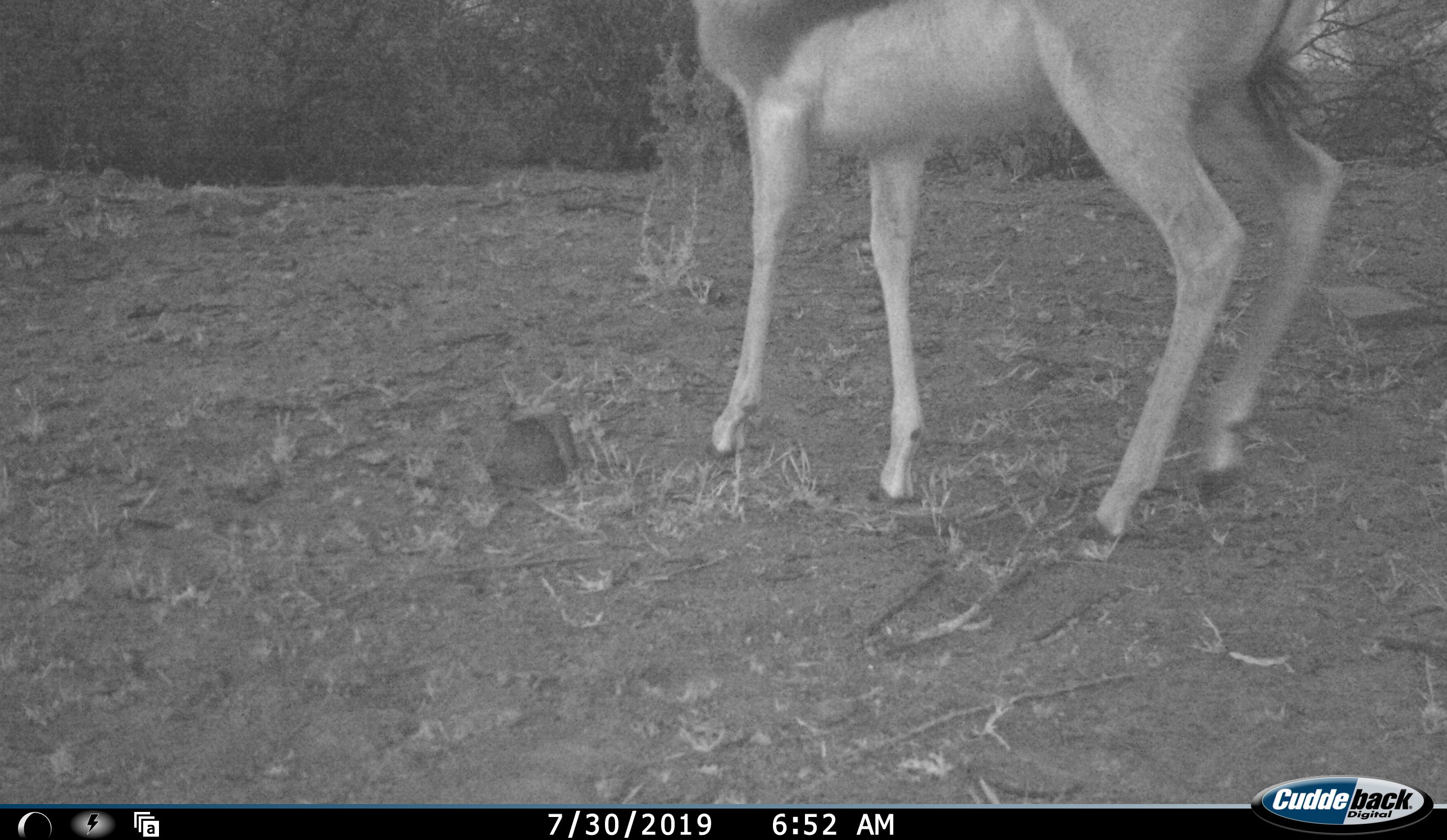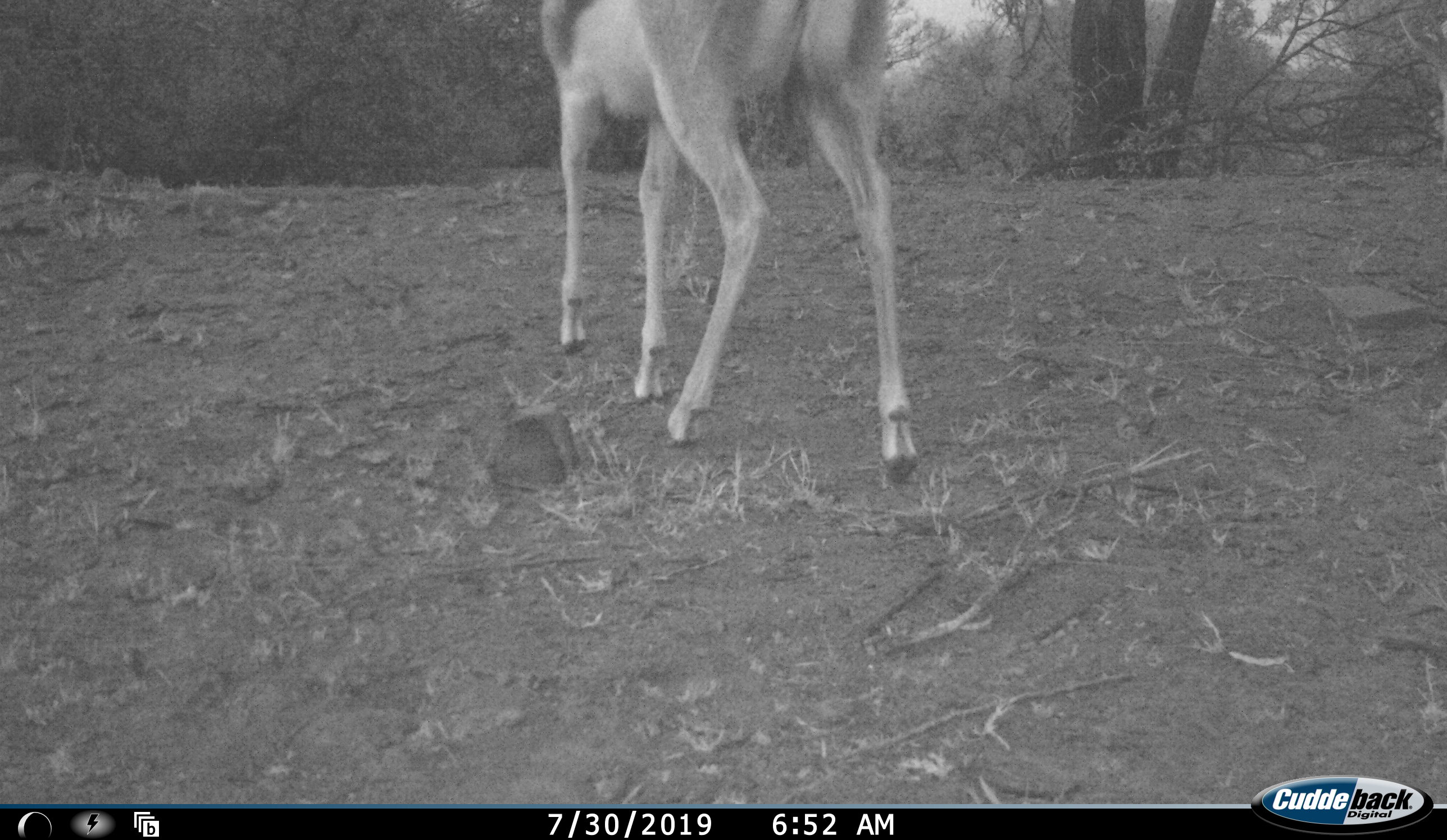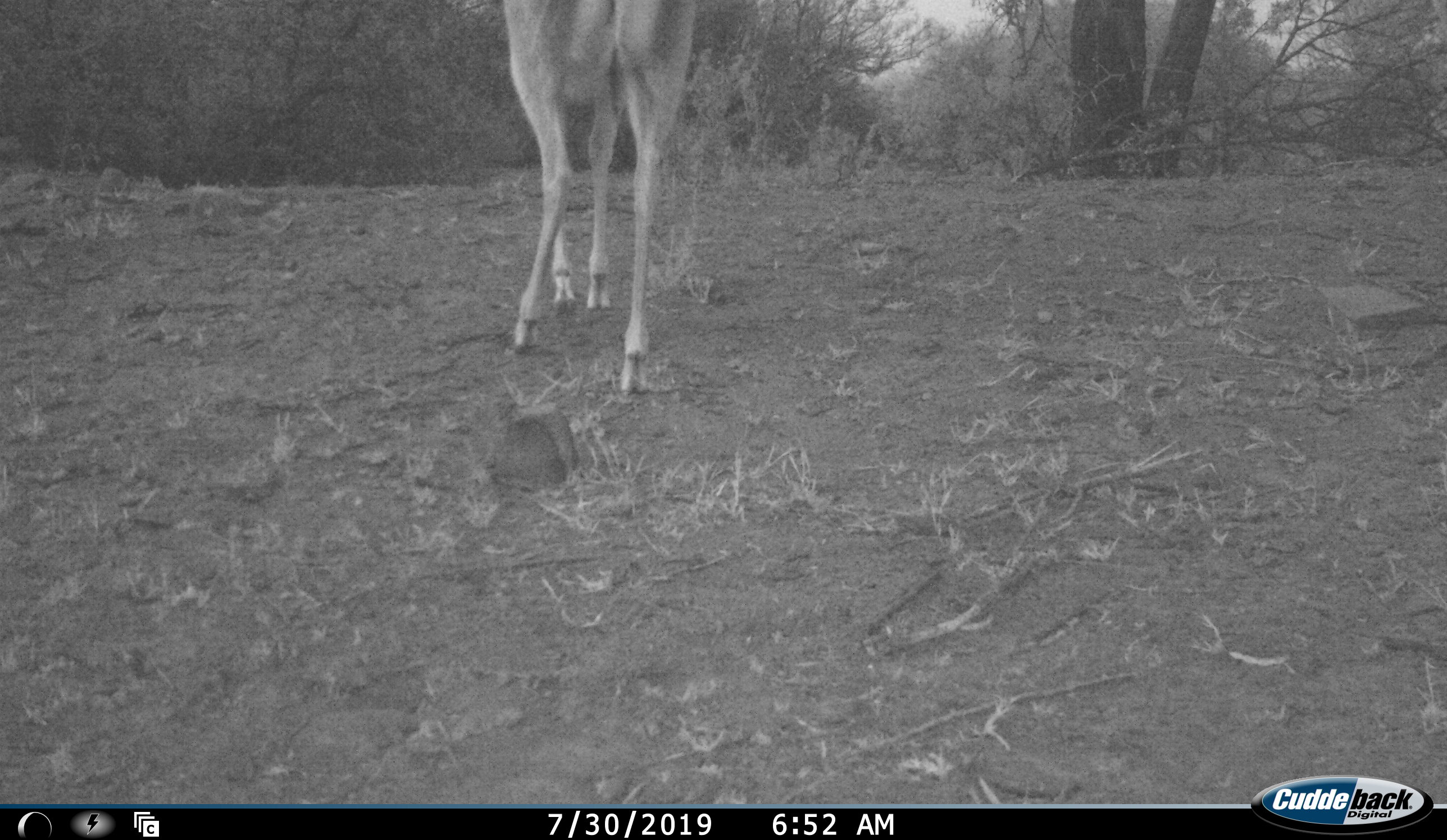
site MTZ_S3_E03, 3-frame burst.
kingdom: Animalia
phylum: Chordata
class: Mammalia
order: Artiodactyla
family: Bovidae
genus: Antidorcas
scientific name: Antidorcas marsupialis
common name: springbok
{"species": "springbok (Antidorcas marsupialis)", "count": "1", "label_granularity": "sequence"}